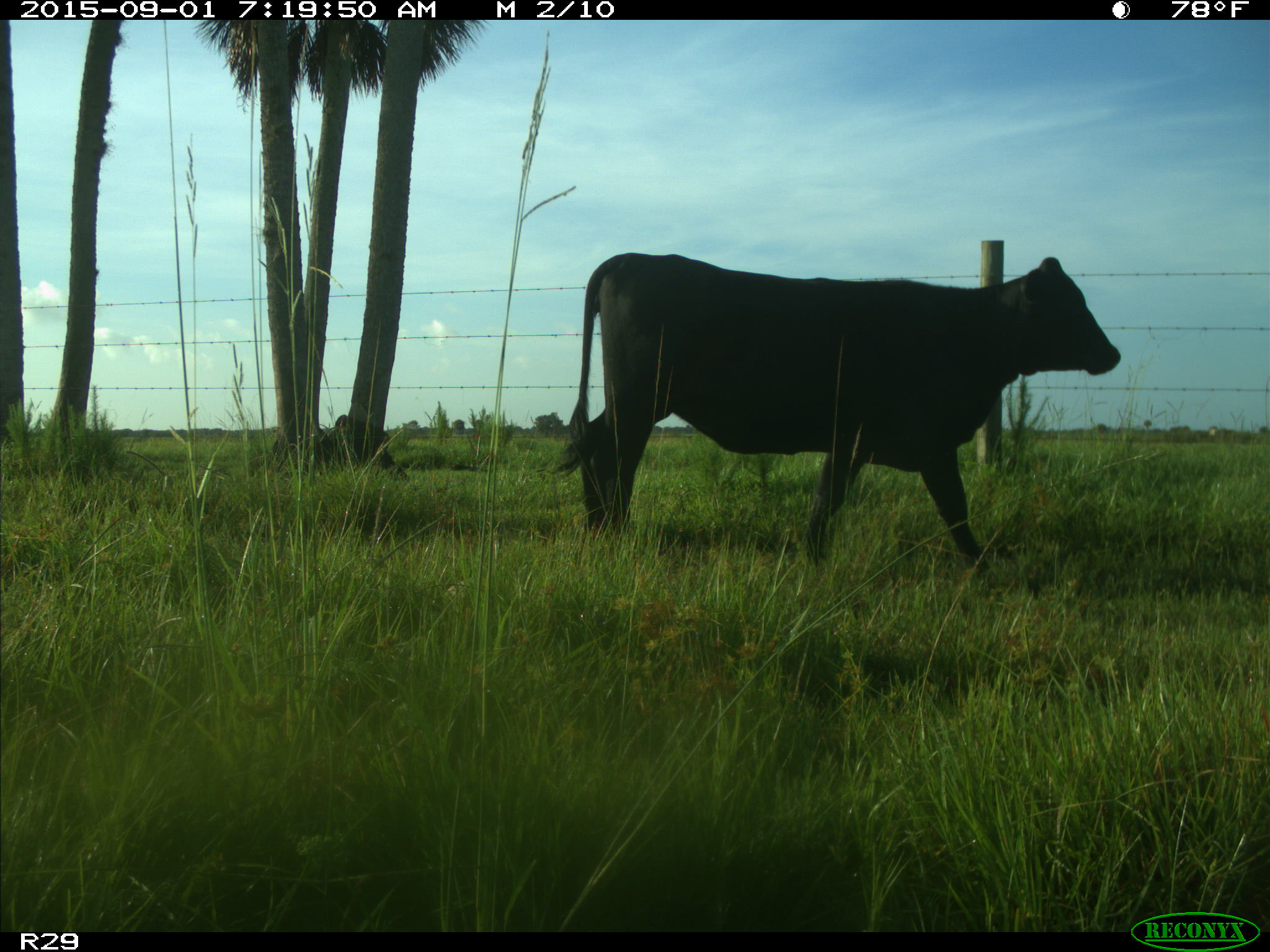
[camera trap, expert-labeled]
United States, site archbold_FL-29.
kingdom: Animalia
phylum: Chordata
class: Mammalia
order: Artiodactyla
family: Bovidae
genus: Bos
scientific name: Bos taurus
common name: domestic cow